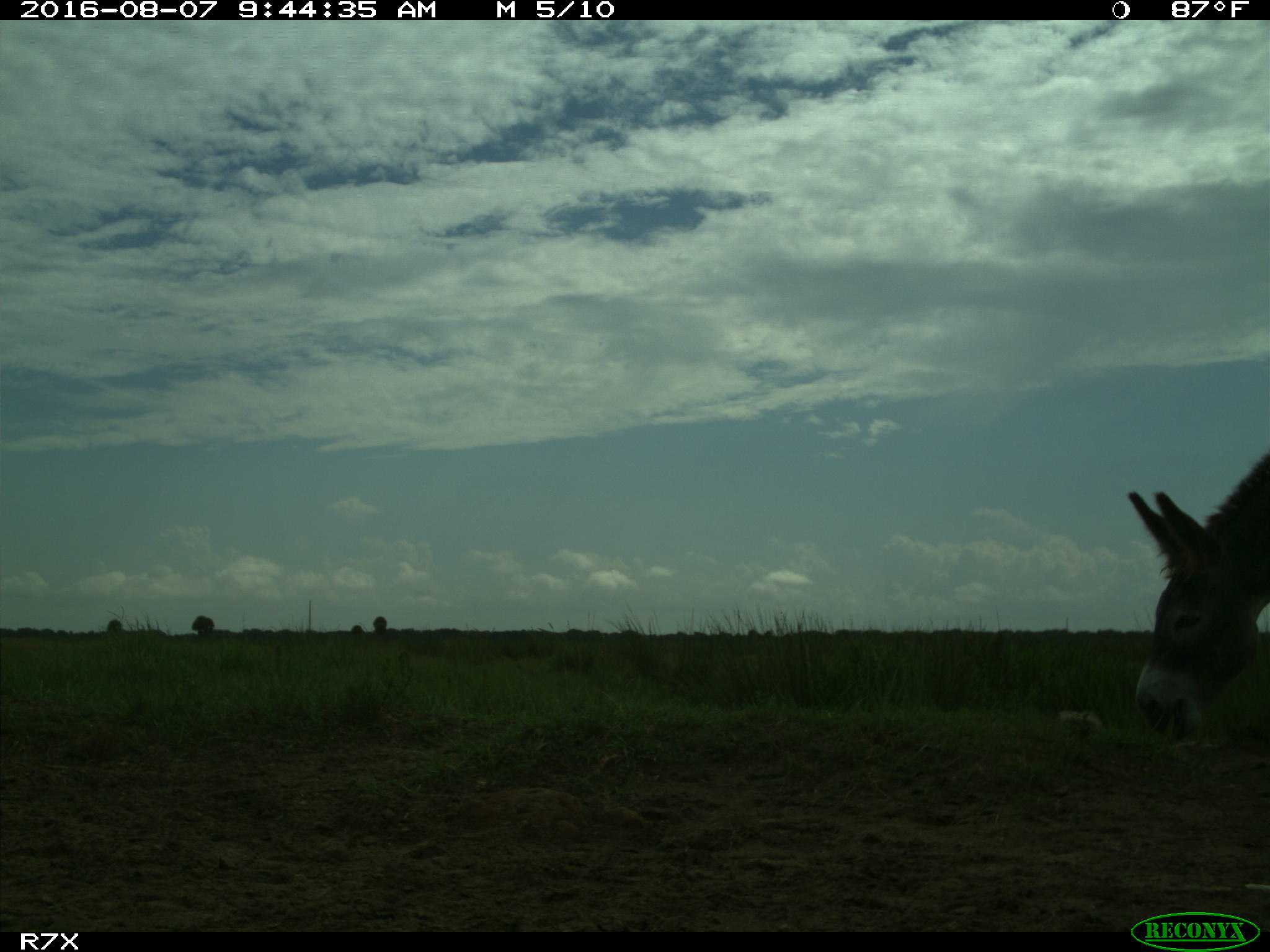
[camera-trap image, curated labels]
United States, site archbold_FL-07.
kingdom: Animalia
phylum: Chordata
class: Mammalia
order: Perissodactyla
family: Equidae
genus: Equus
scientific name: Equus africanus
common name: african wild ass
Equus africanus (african wild ass).